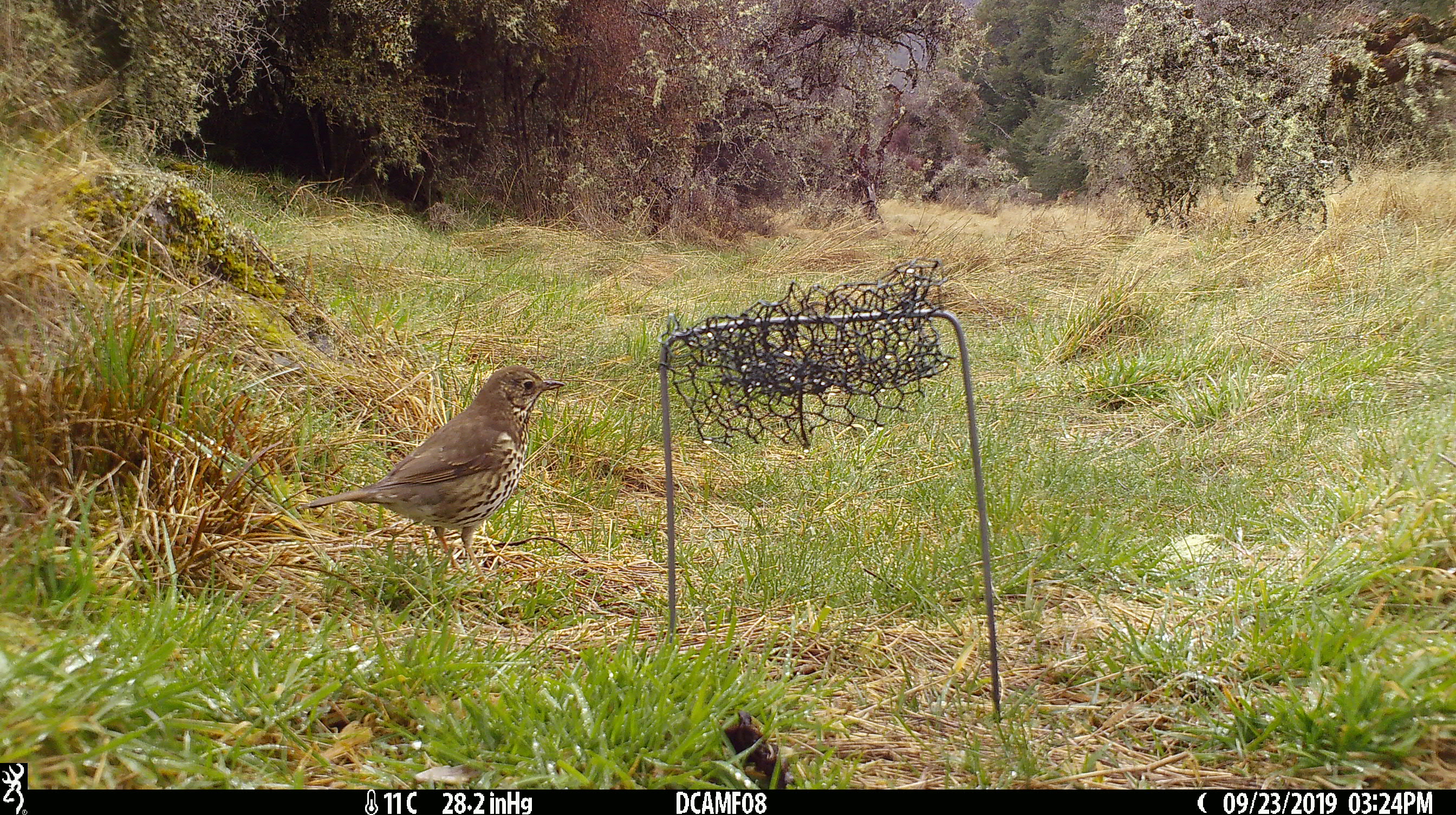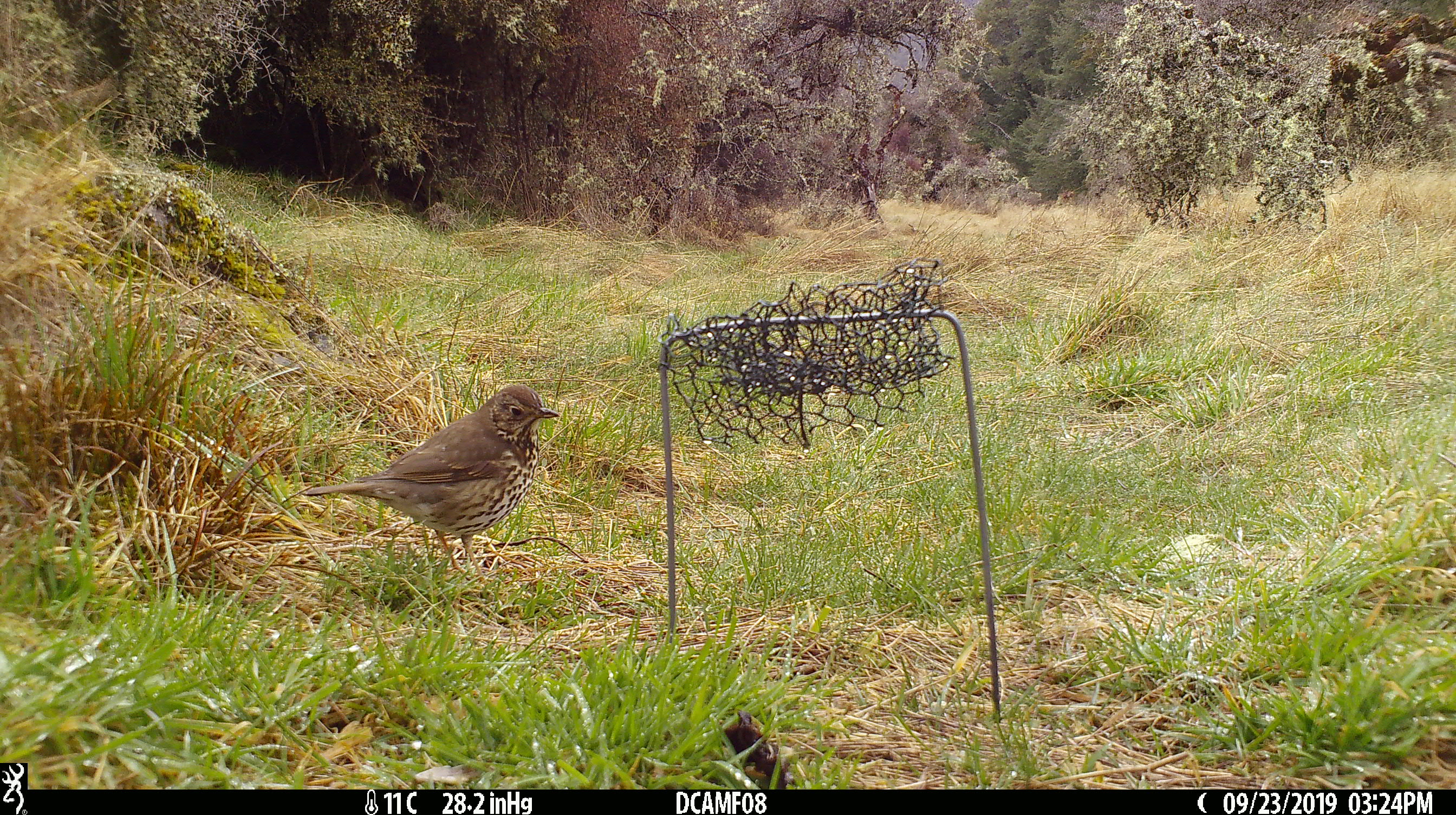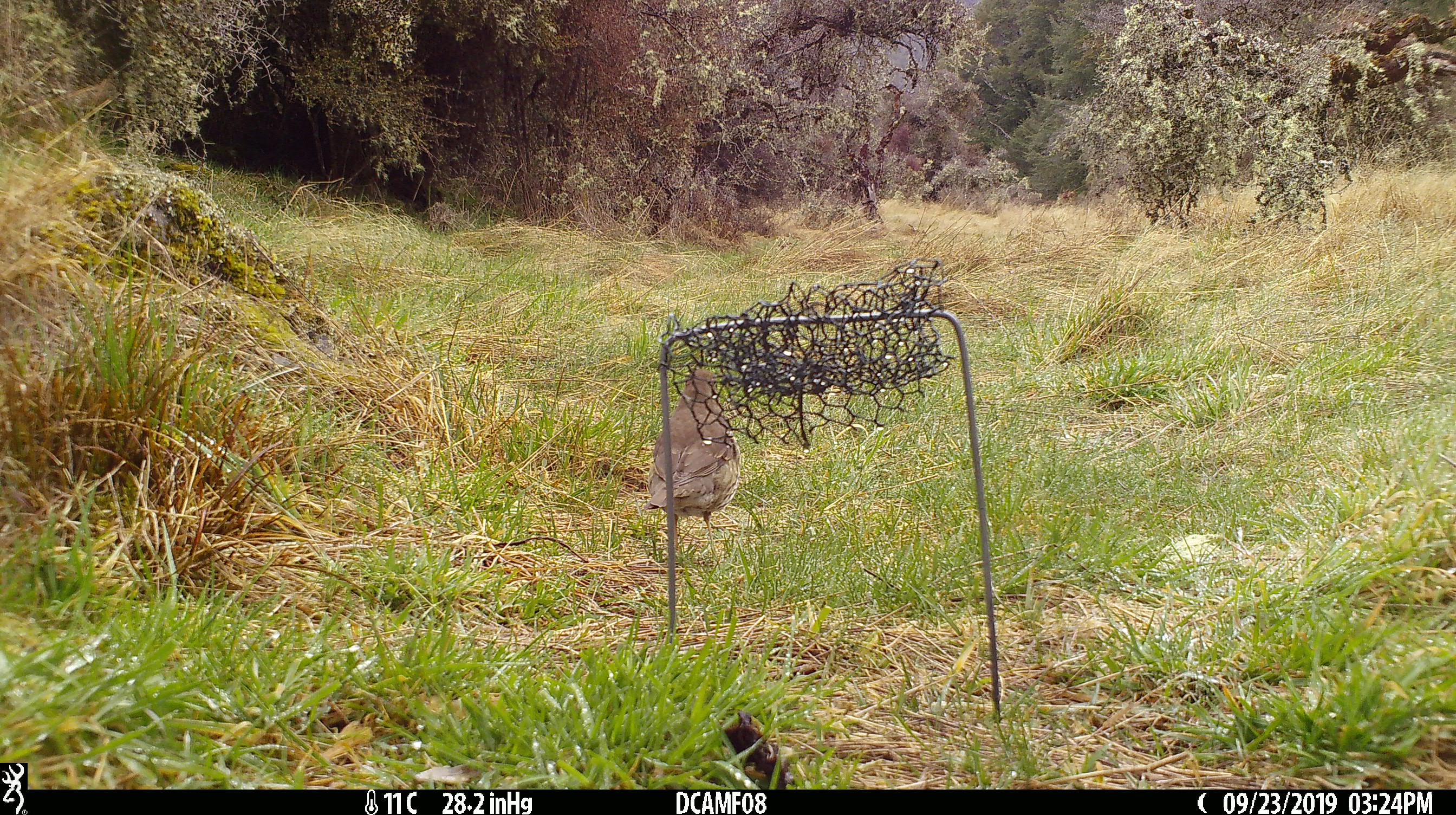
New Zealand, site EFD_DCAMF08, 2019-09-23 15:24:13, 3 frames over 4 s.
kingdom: Animalia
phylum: Chordata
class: Aves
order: Passeriformes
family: Turdidae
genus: Turdus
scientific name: Turdus philomelos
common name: song thrush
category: thrush